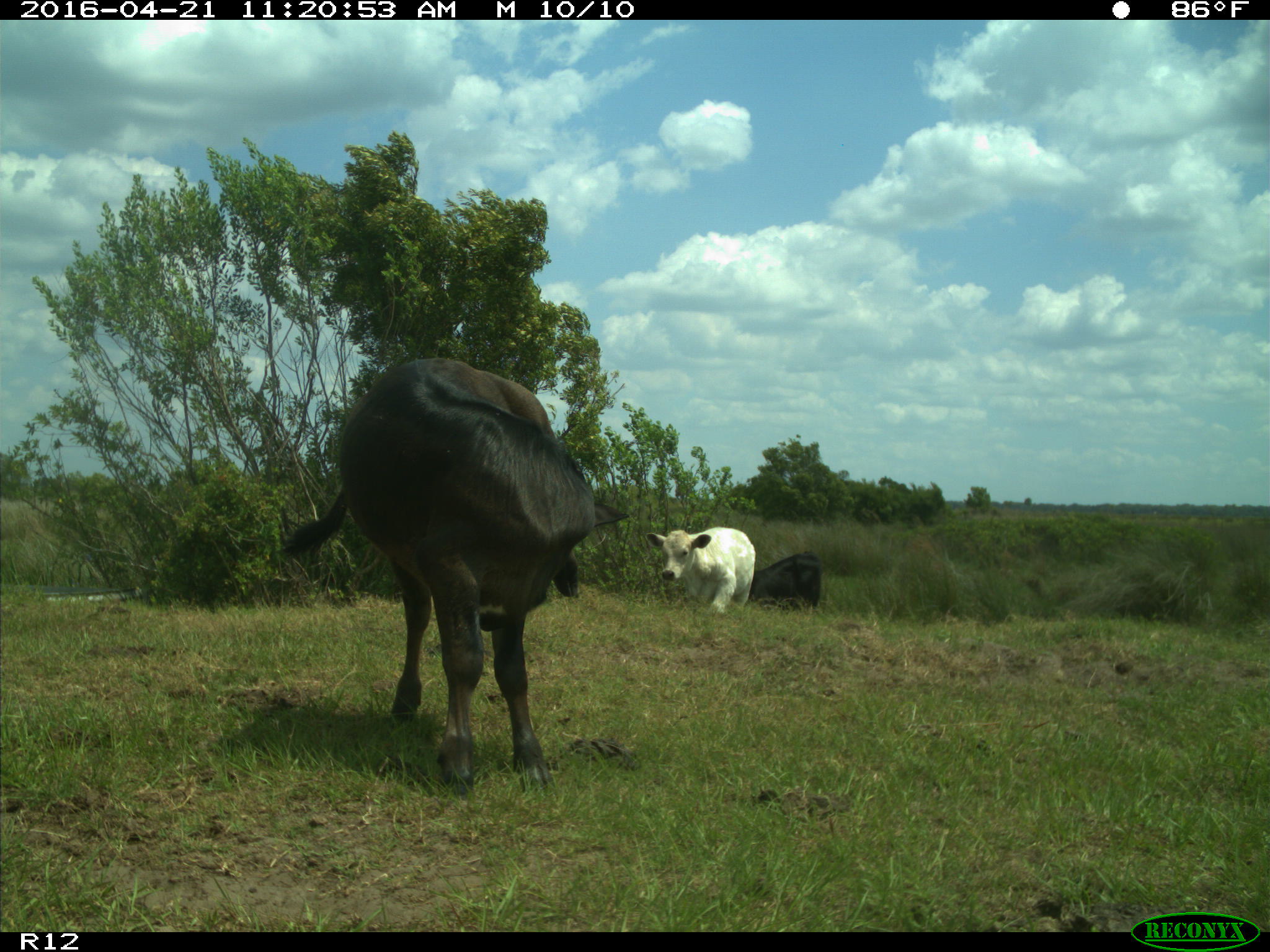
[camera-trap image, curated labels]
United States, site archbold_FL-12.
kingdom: Animalia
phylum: Chordata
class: Mammalia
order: Artiodactyla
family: Bovidae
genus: Bos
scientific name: Bos taurus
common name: domestic cow